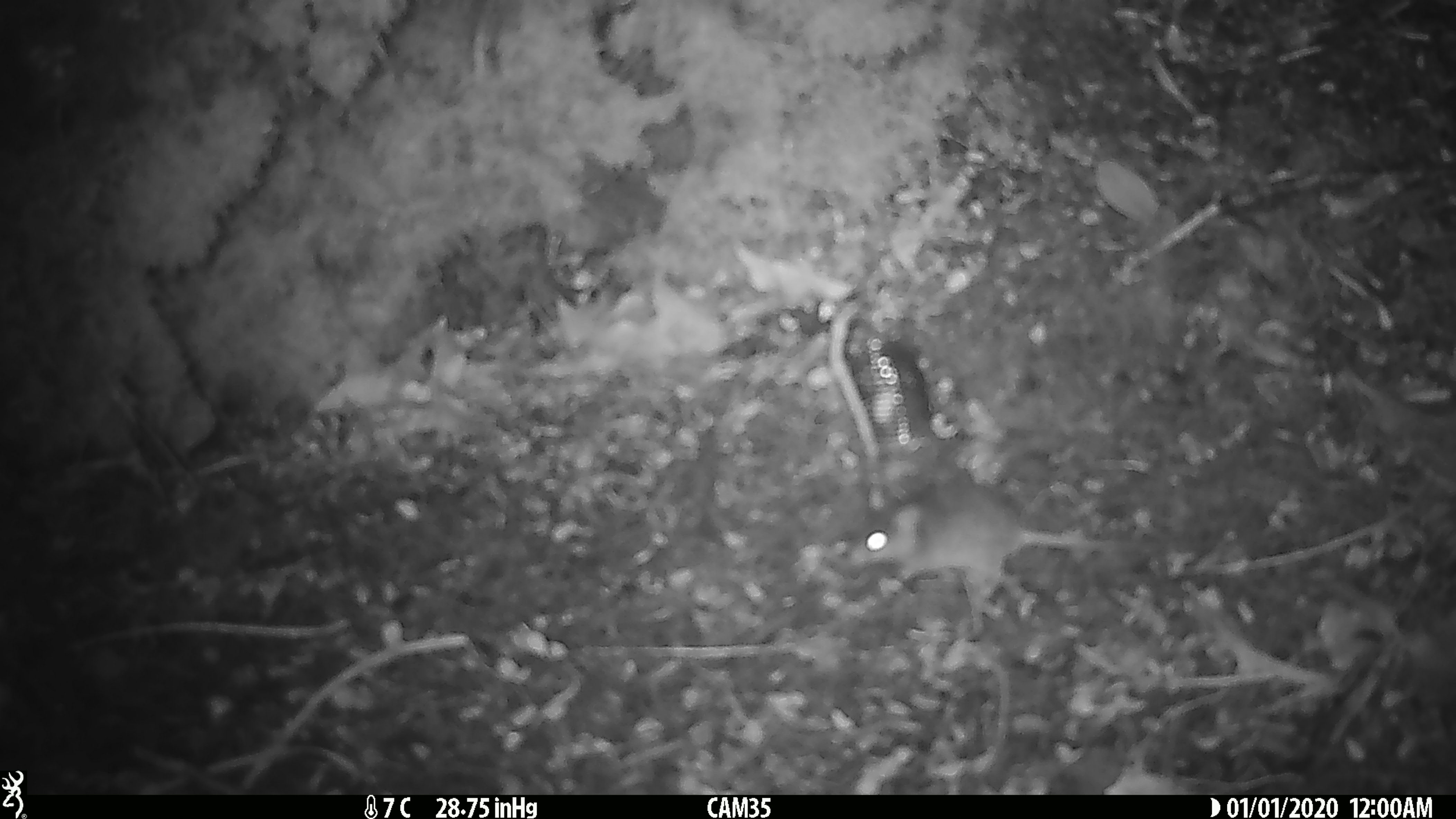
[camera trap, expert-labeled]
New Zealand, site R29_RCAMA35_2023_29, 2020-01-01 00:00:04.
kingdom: Animalia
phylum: Chordata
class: Mammalia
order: Rodentia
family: Muridae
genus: Mus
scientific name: Mus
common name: mouse